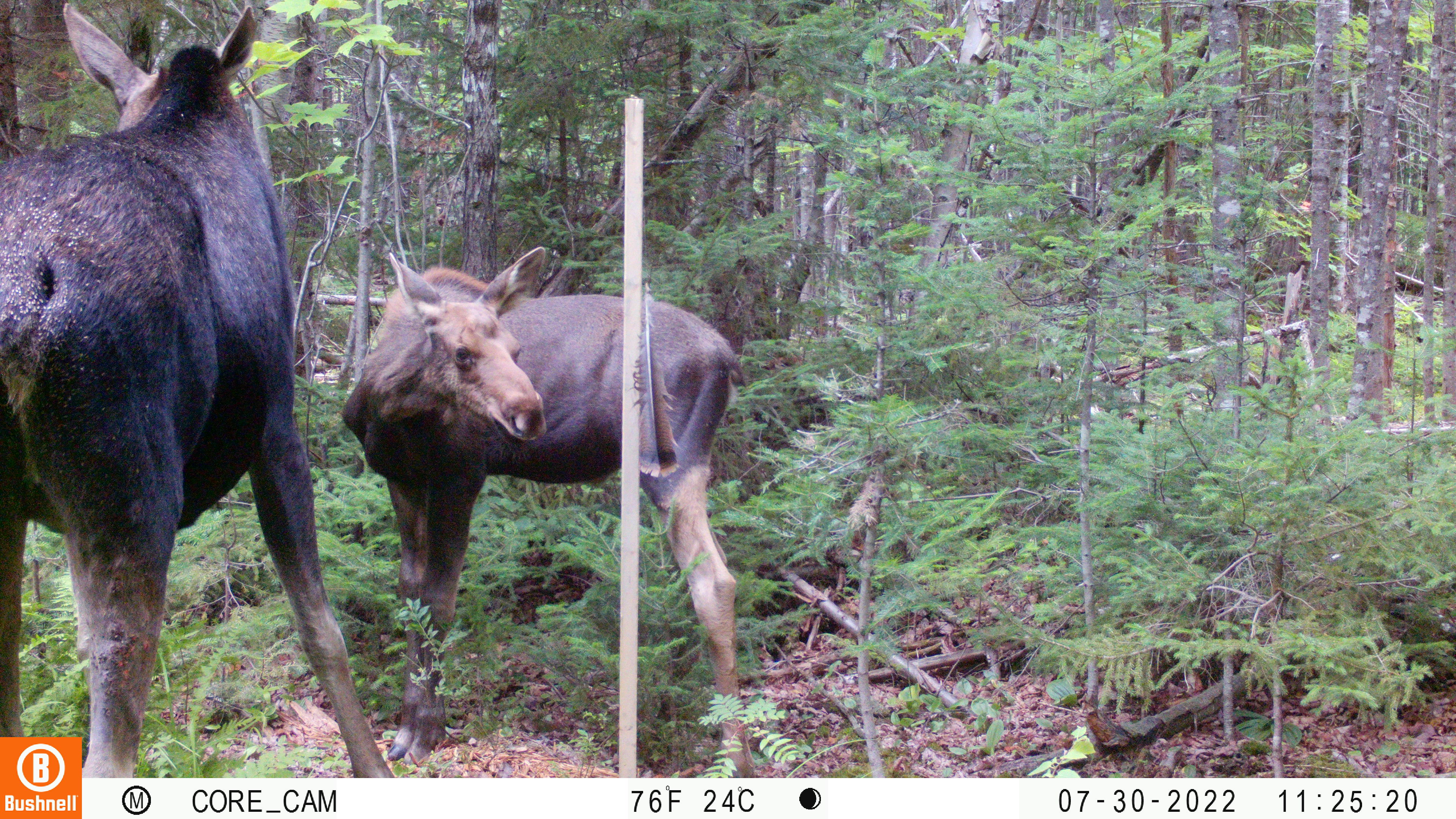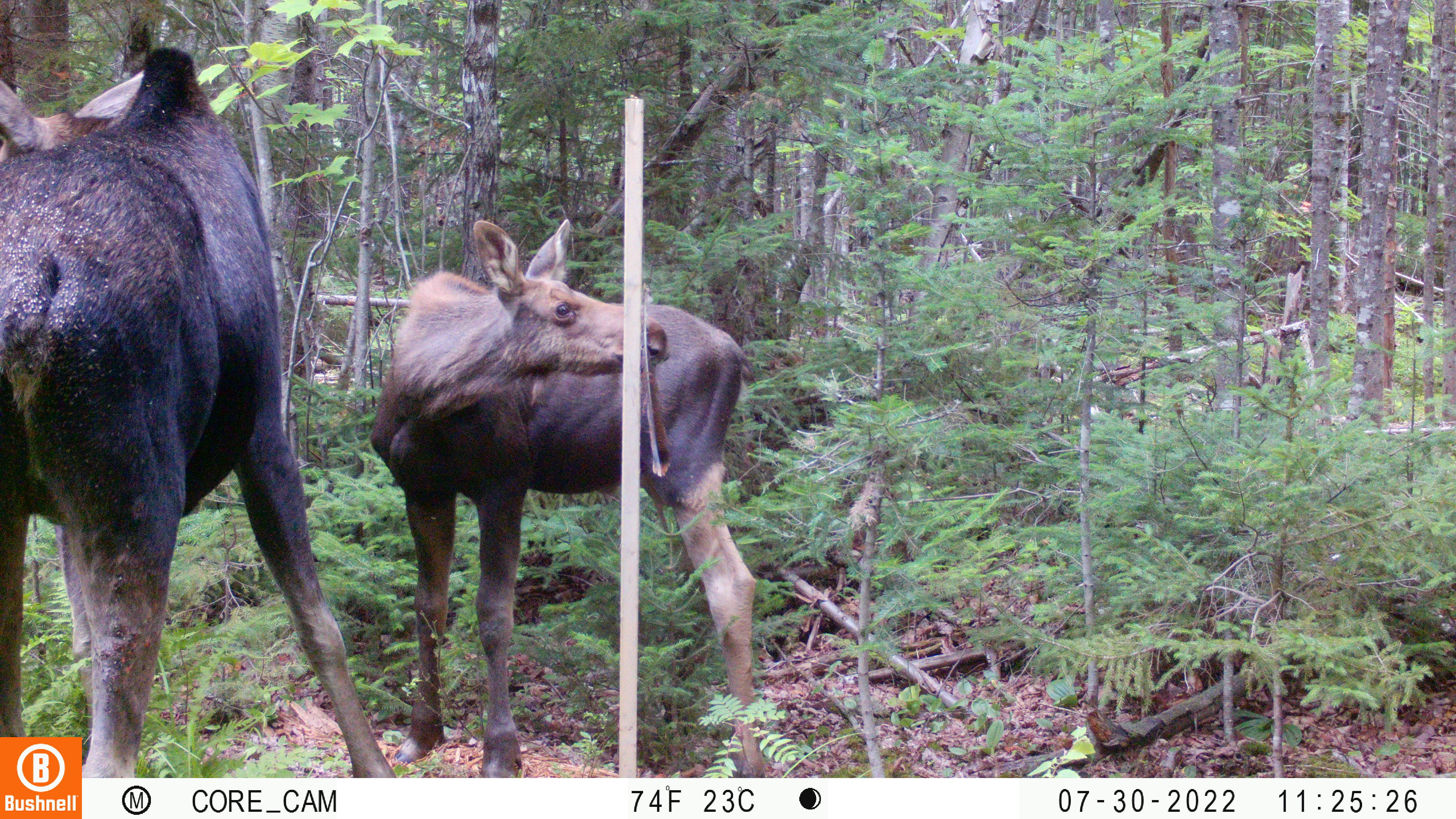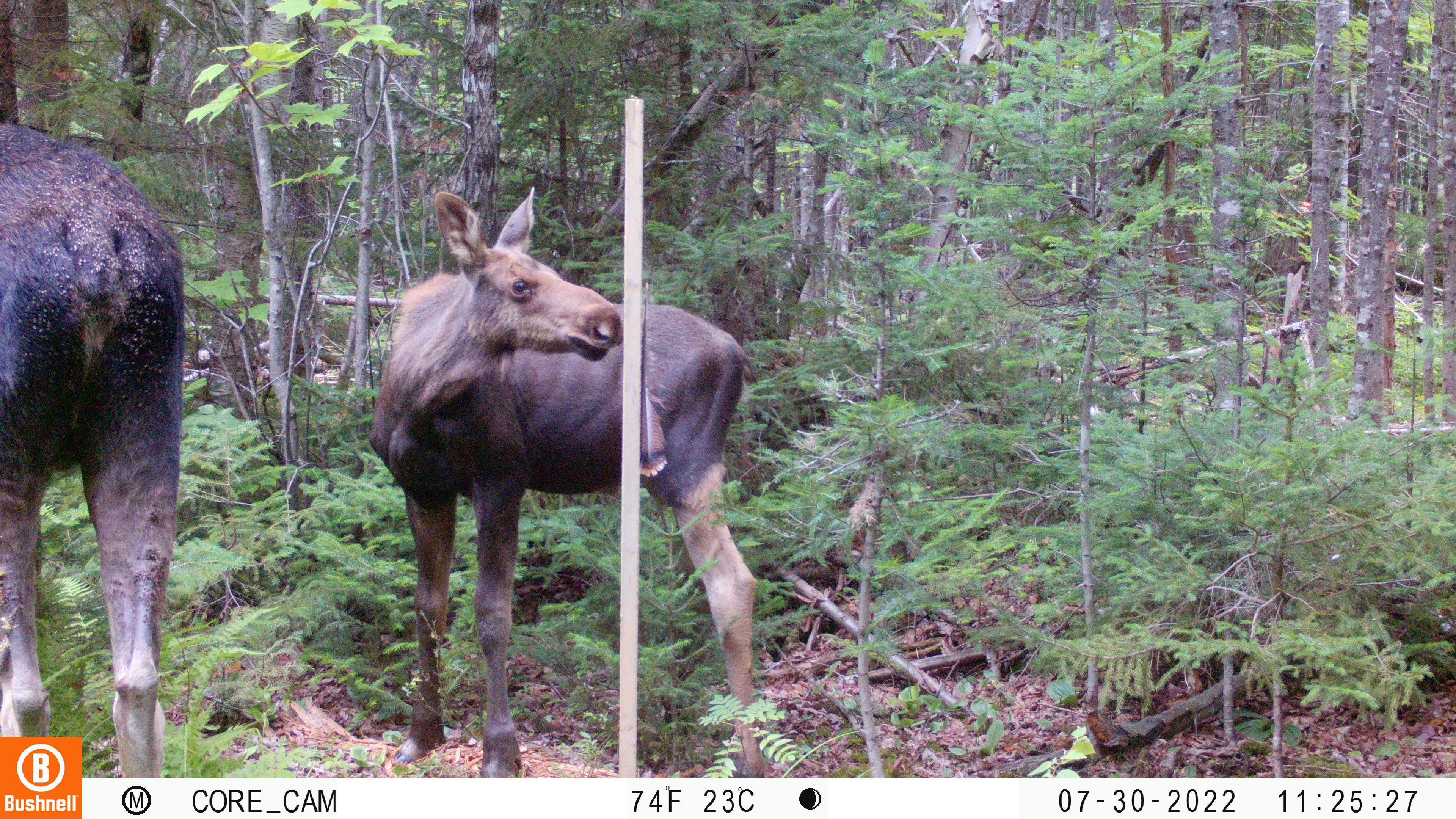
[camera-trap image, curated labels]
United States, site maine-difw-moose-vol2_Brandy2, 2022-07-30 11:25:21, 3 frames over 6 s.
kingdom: Animalia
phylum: Chordata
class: Mammalia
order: Artiodactyla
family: Cervidae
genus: Alces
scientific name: Alces alces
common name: moose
Moose (Alces alces).